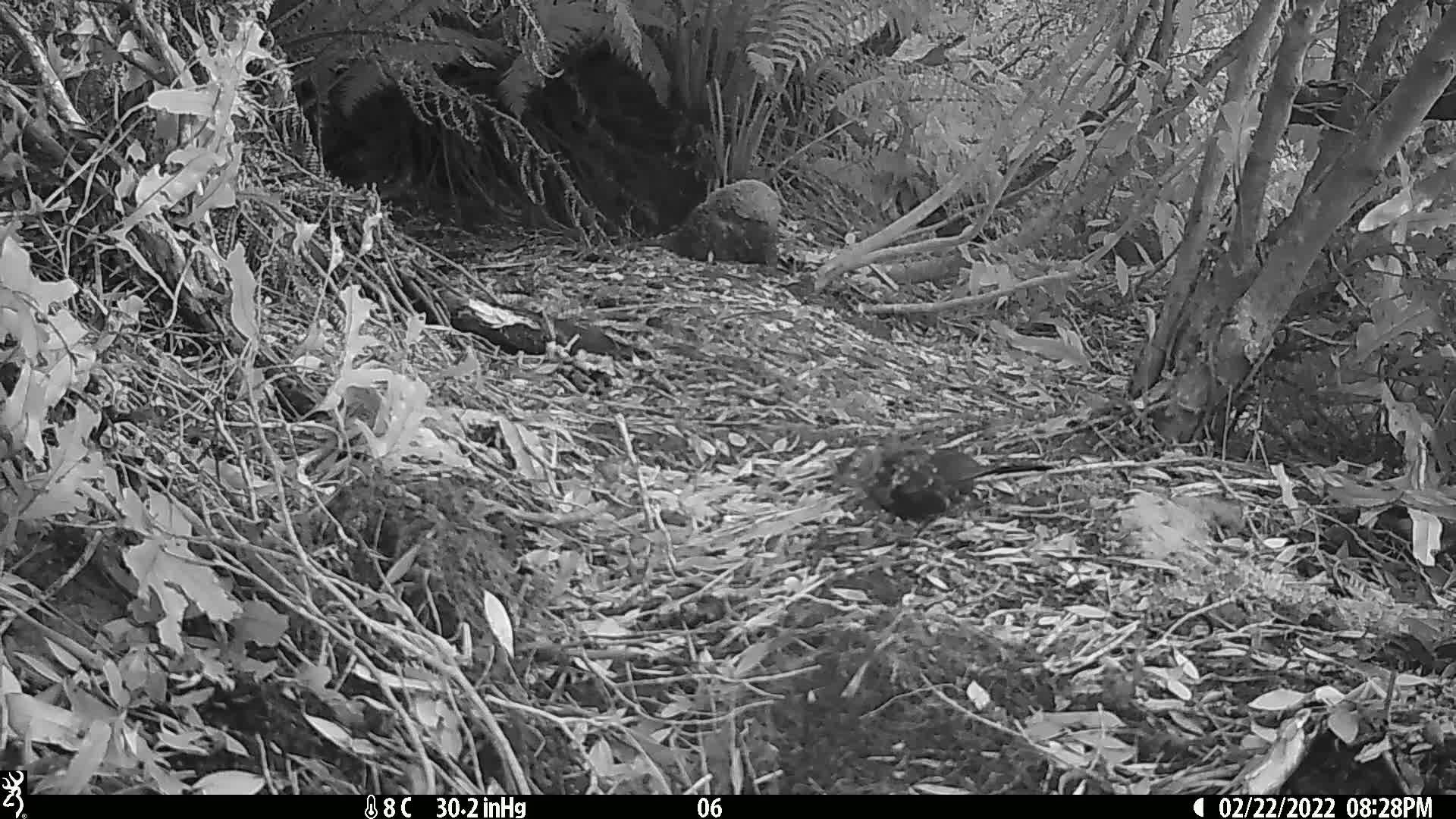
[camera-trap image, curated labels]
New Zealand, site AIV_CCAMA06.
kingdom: Animalia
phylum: Chordata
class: Aves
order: Passeriformes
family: Turdidae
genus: Turdus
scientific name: Turdus merula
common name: eurasian blackbird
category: blackbird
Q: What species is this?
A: Blackbird (eurasian blackbird) (Turdus merula).